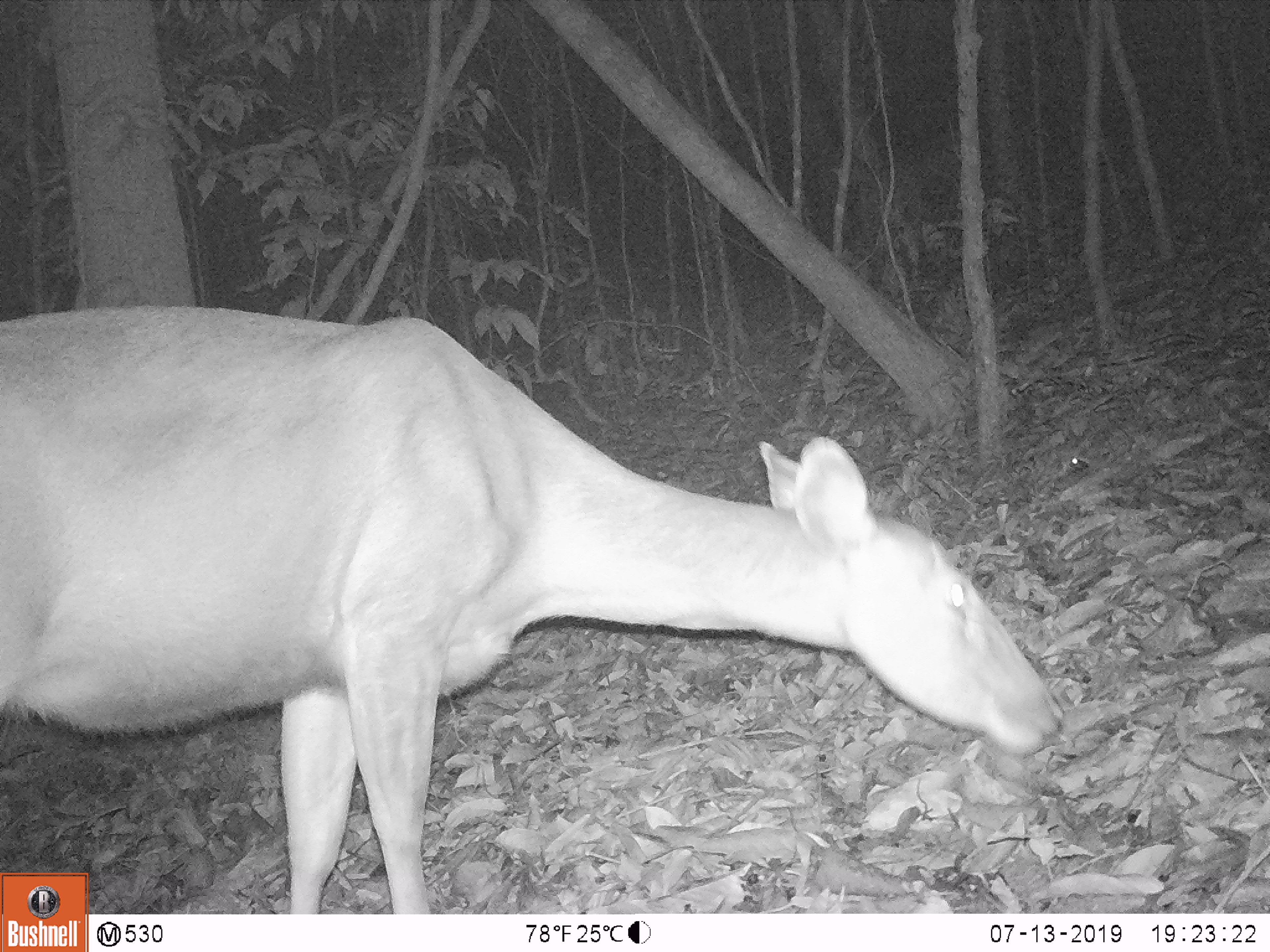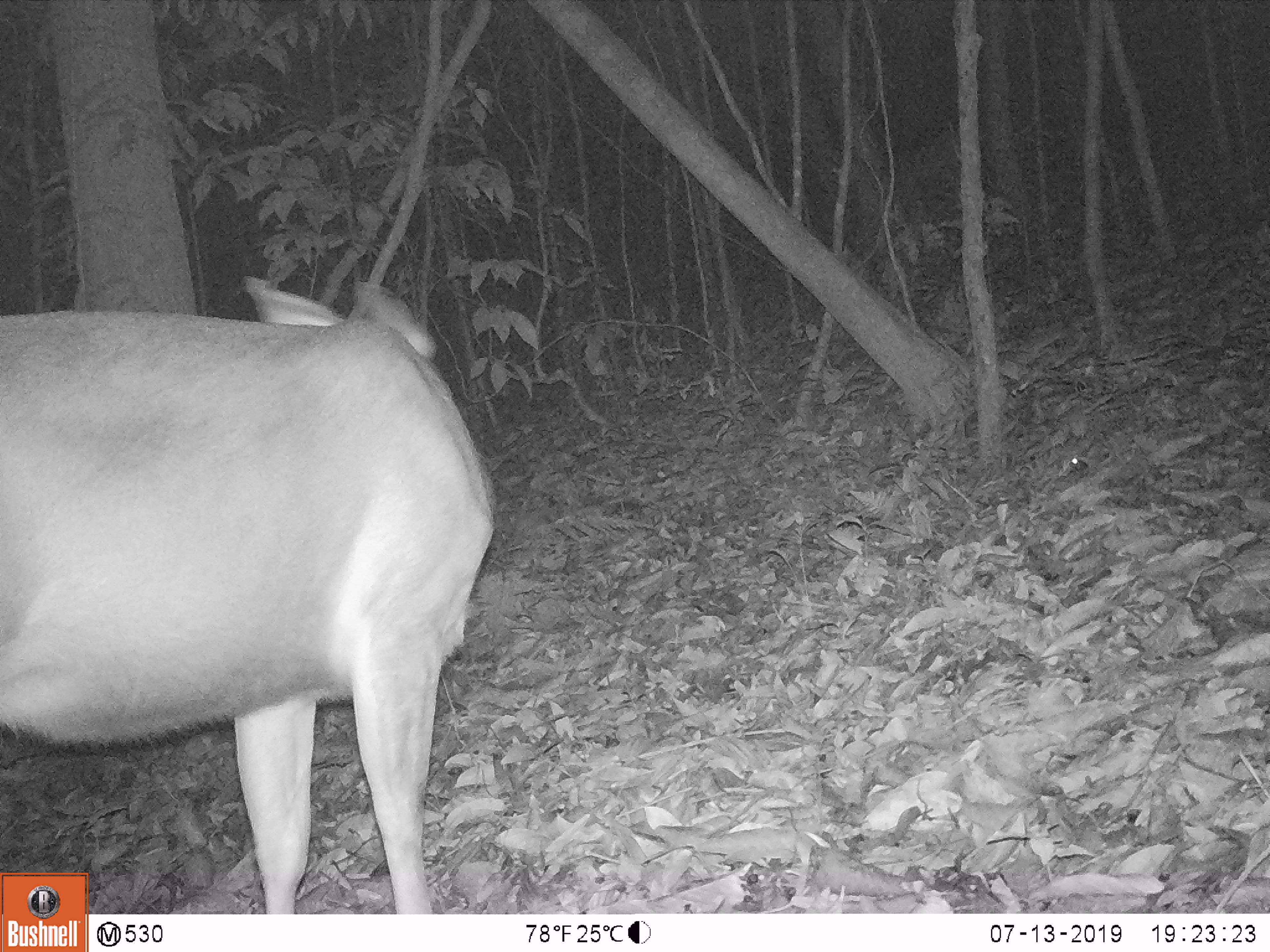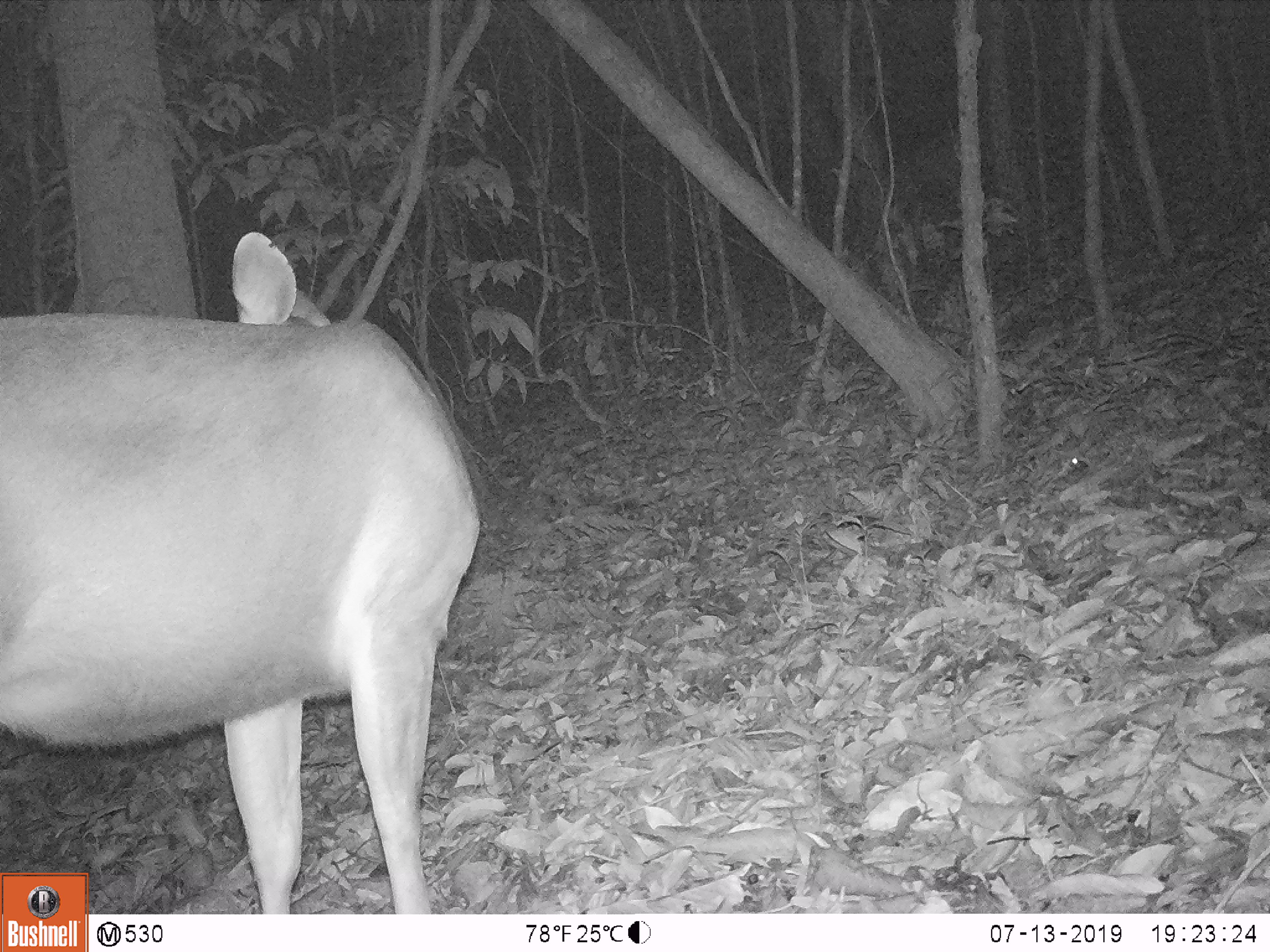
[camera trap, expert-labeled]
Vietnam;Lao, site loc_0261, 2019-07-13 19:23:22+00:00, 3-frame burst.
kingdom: Animalia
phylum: Chordata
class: Mammalia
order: Artiodactyla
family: Cervidae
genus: Rusa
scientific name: Rusa unicolor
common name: sambar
Sambar (Rusa unicolor). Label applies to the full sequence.